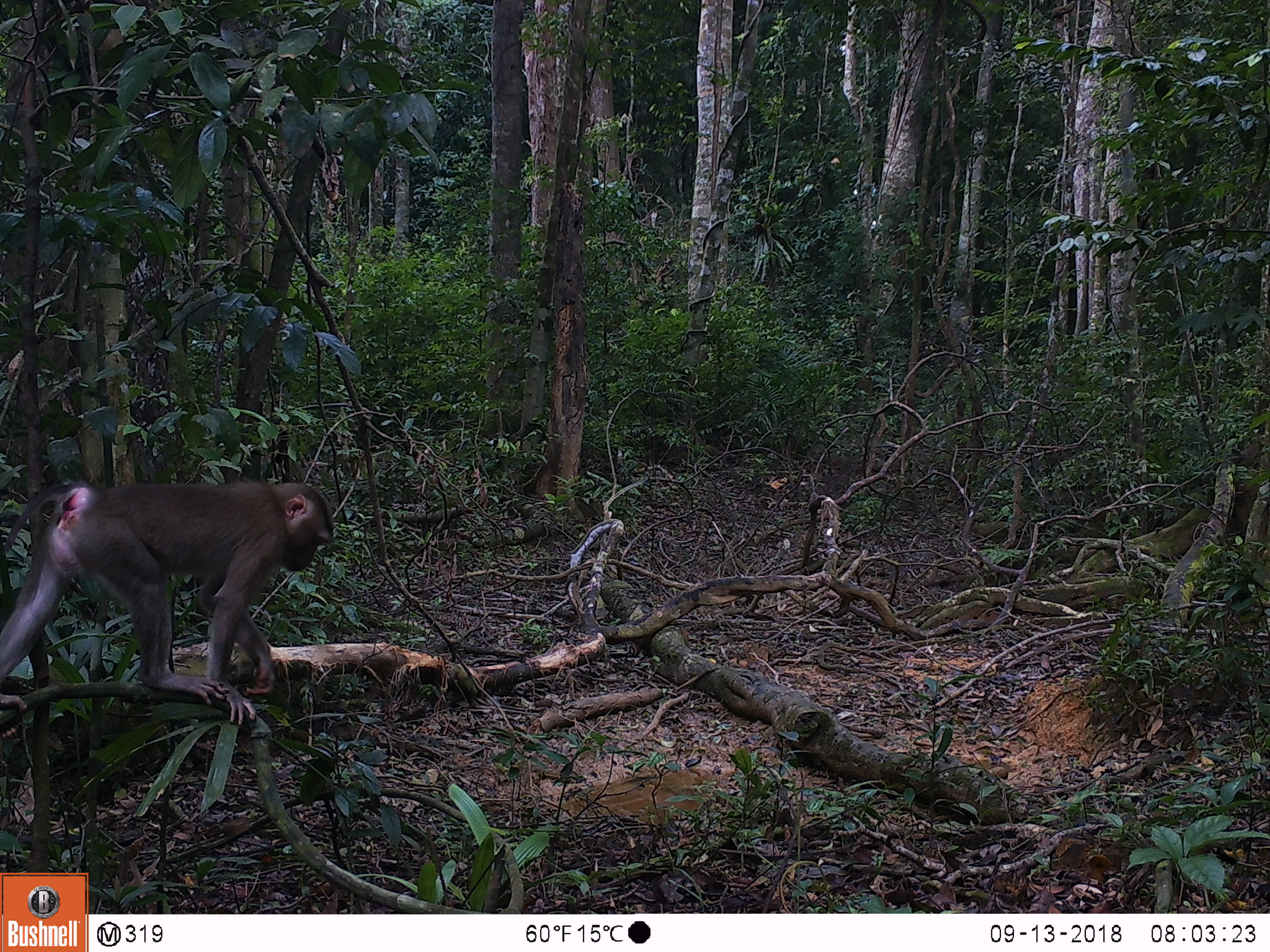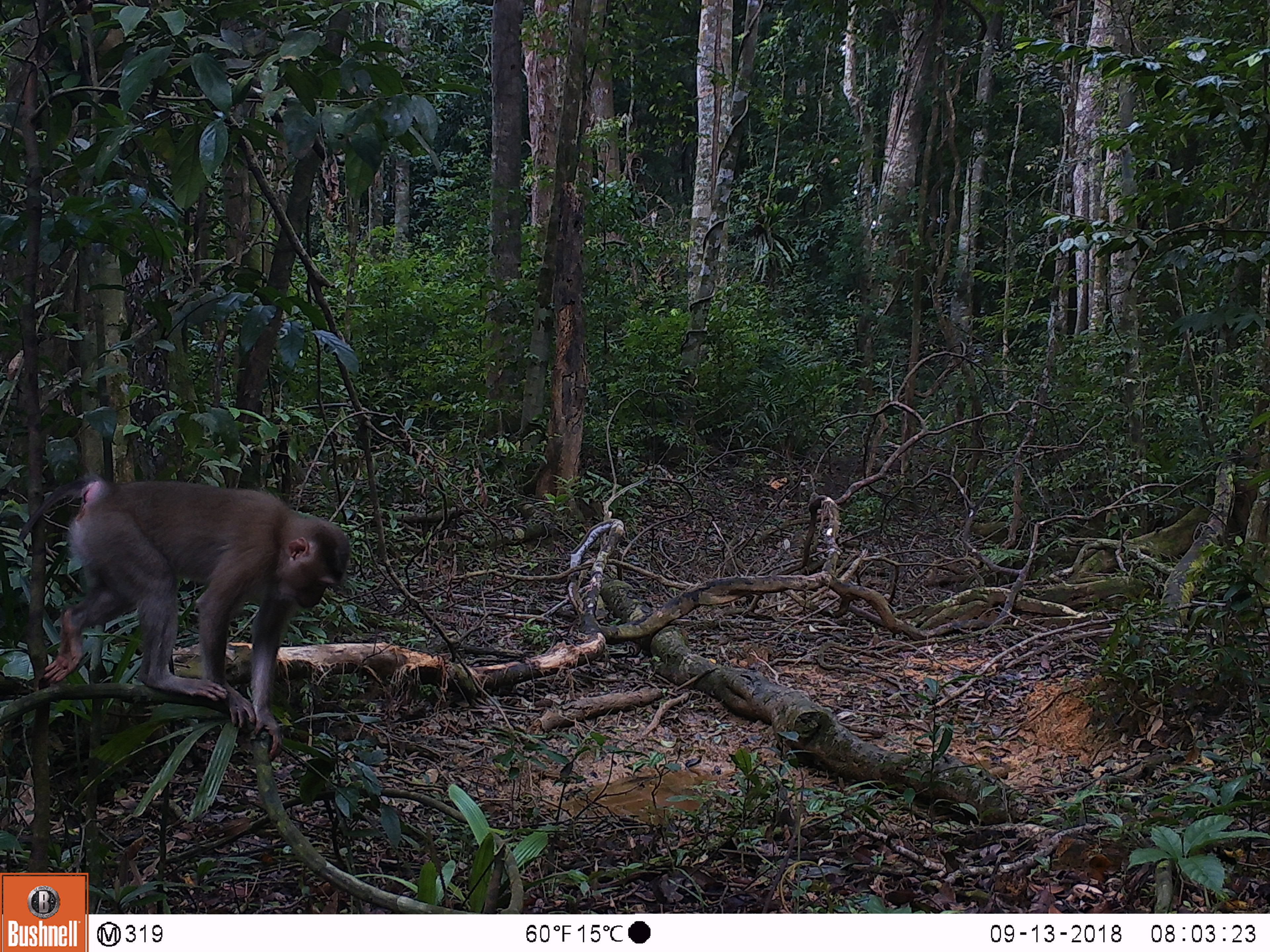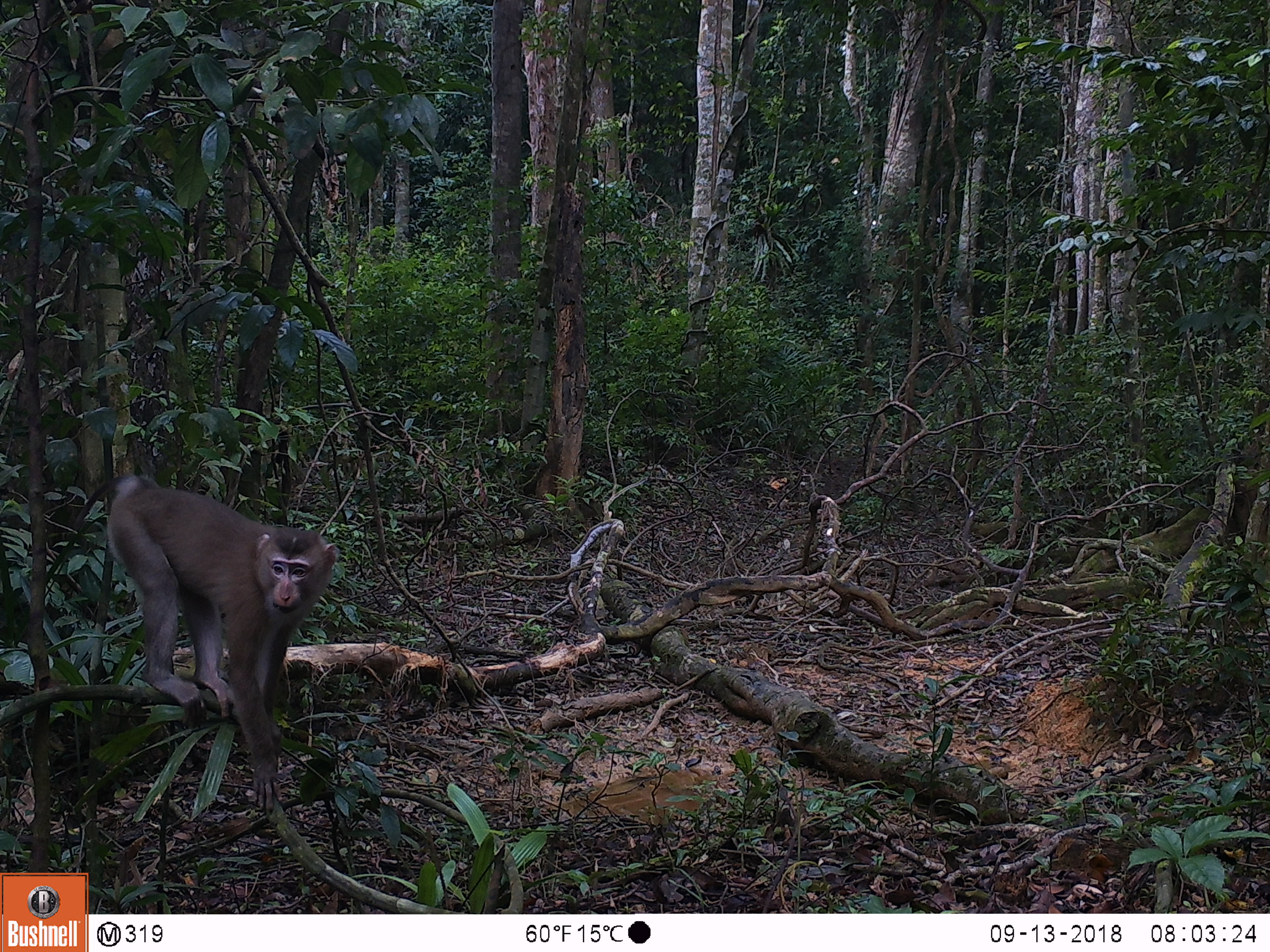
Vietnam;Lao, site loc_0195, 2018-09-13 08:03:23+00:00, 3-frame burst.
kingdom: Animalia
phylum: Chordata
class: Mammalia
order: Primates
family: Cercopithecidae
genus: Macaca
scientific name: Macaca nemestrina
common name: pig-tailed macaque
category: pig tailed macaque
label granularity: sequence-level